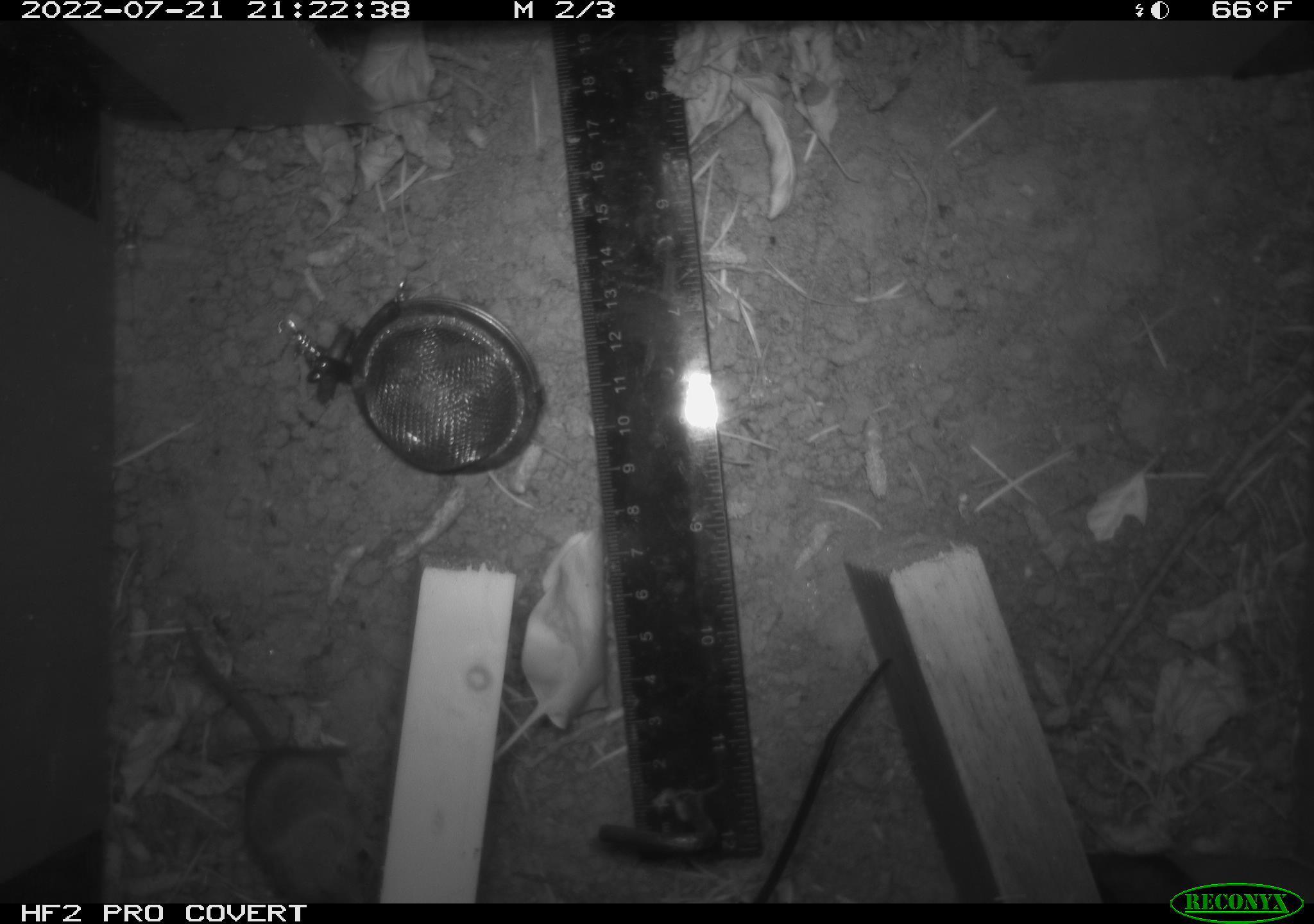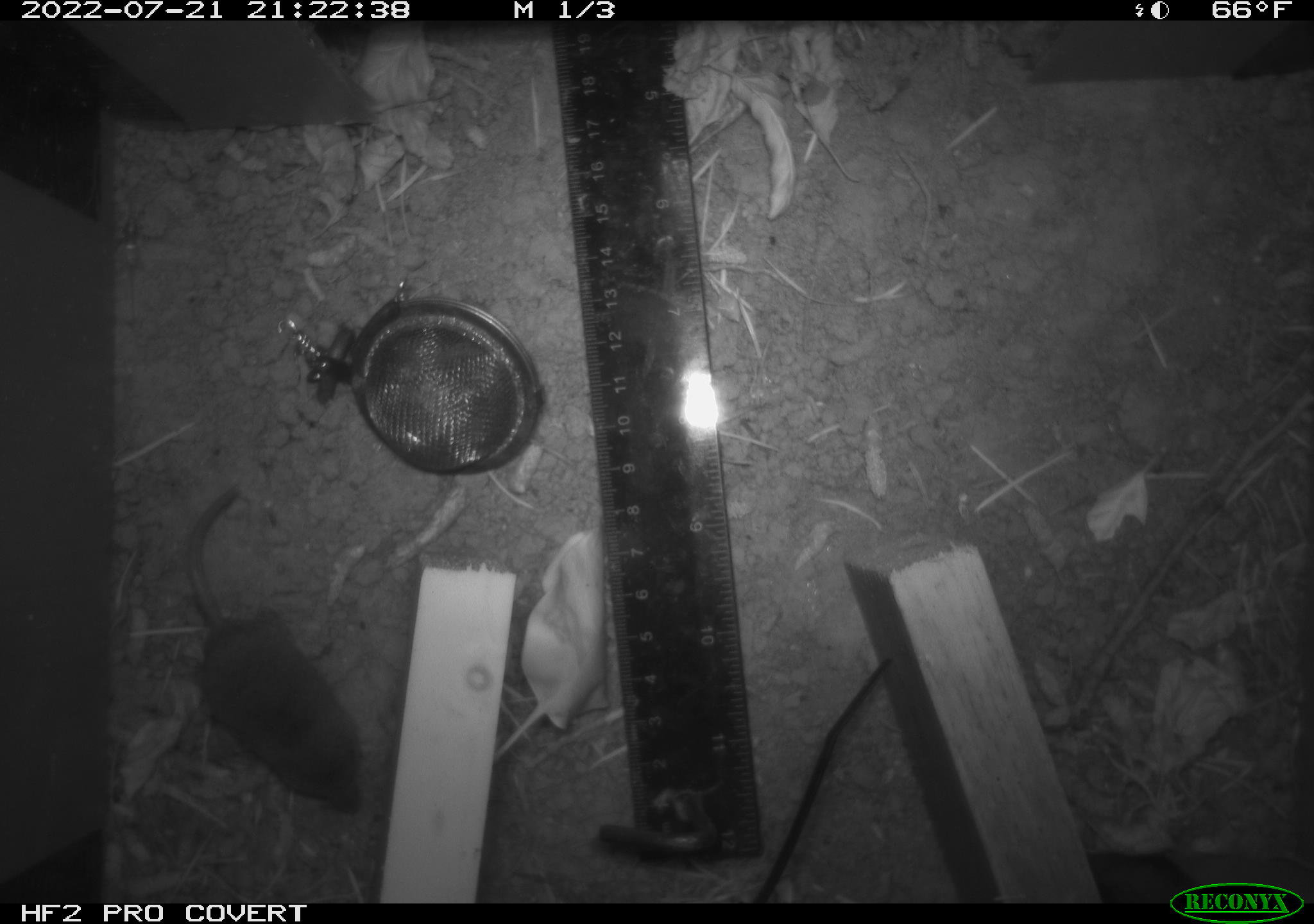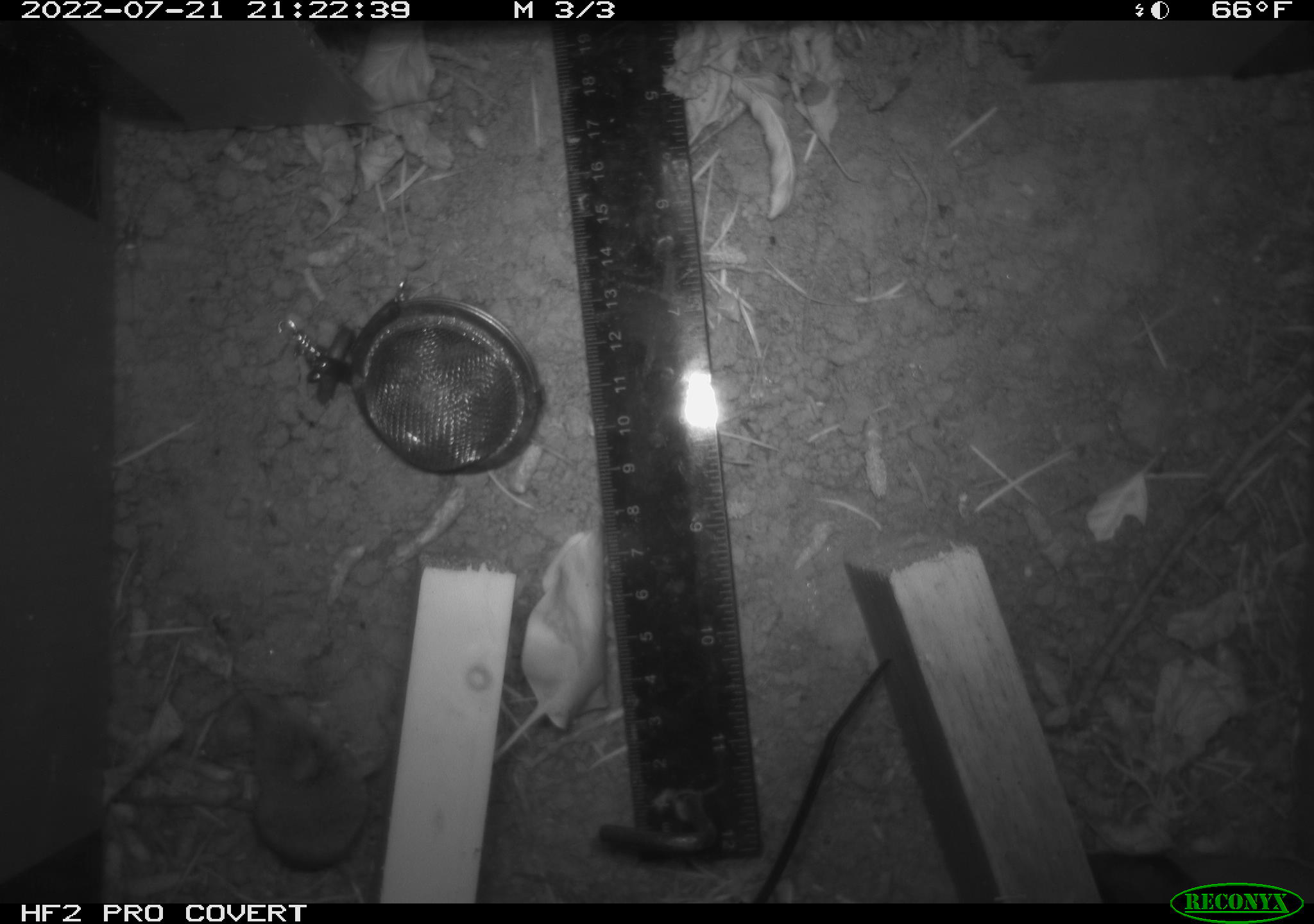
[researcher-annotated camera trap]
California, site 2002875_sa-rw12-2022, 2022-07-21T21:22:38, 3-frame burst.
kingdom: Animalia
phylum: Chordata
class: Mammalia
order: Eulipotyphla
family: Soricidae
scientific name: Soricidae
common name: shrews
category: soricidae family